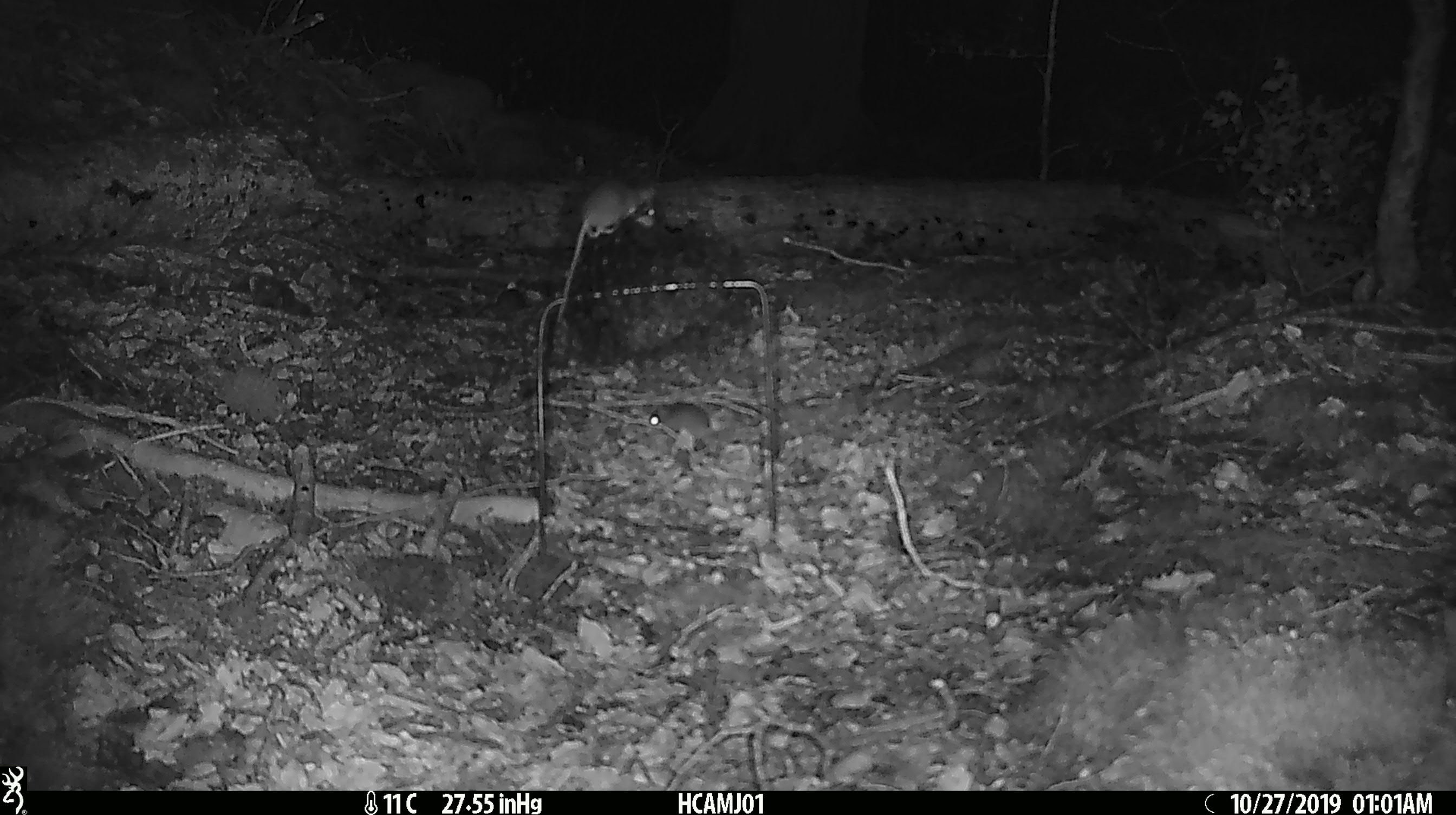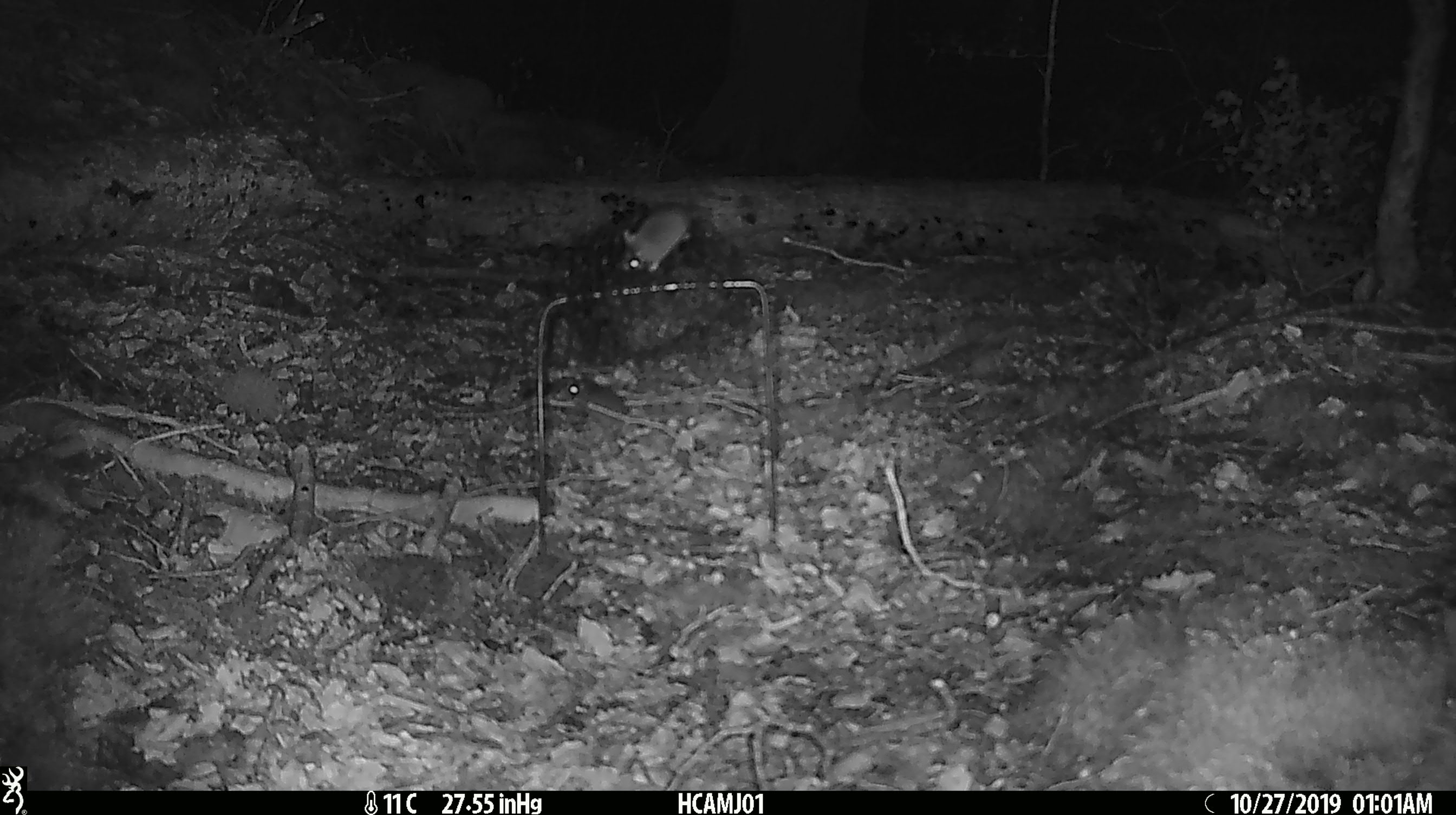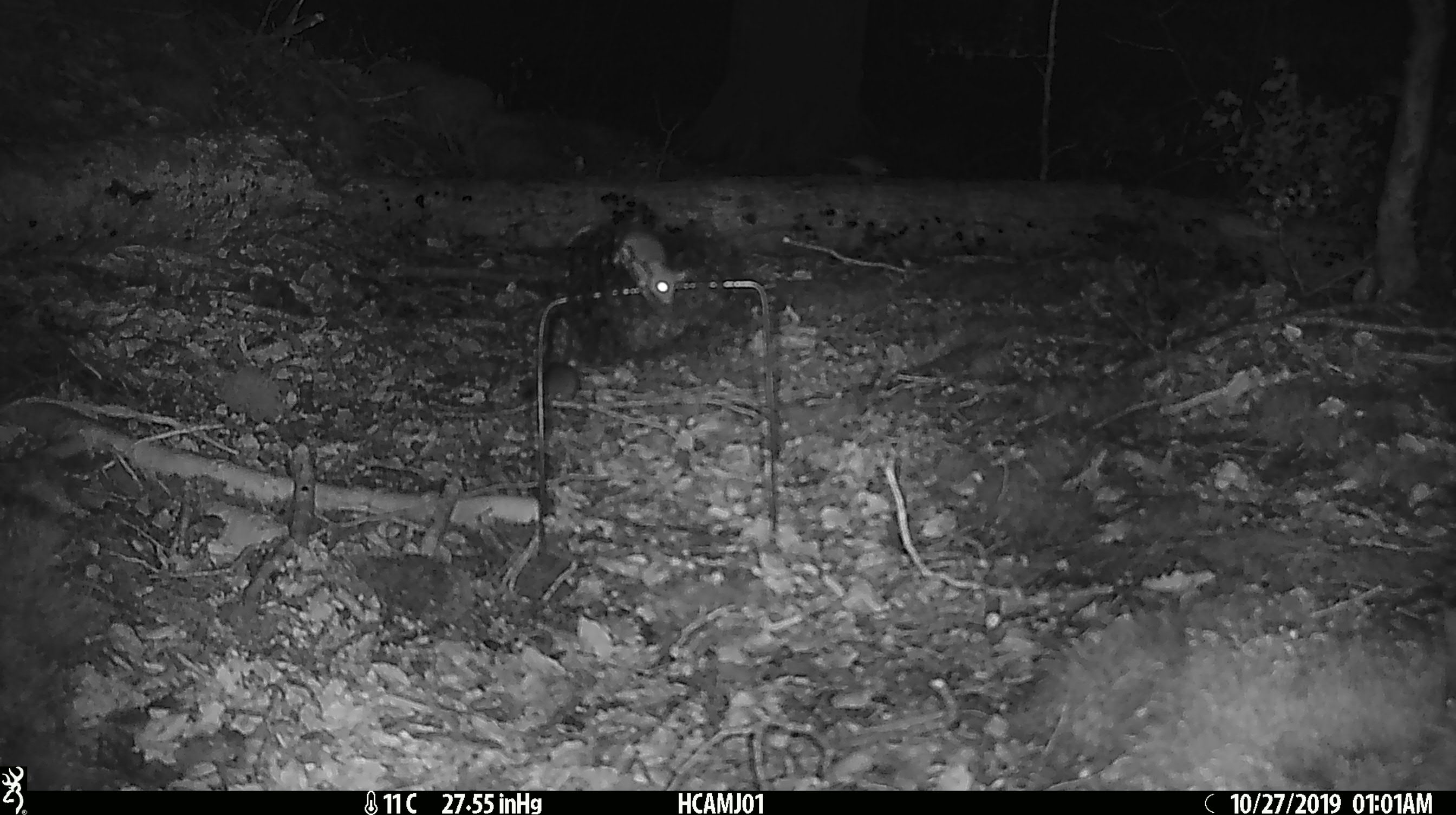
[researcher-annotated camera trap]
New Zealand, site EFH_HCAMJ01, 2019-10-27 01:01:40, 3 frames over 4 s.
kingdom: Animalia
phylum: Chordata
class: Mammalia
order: Rodentia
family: Muridae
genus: Mus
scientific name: Mus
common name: mouse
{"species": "mouse (Mus)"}